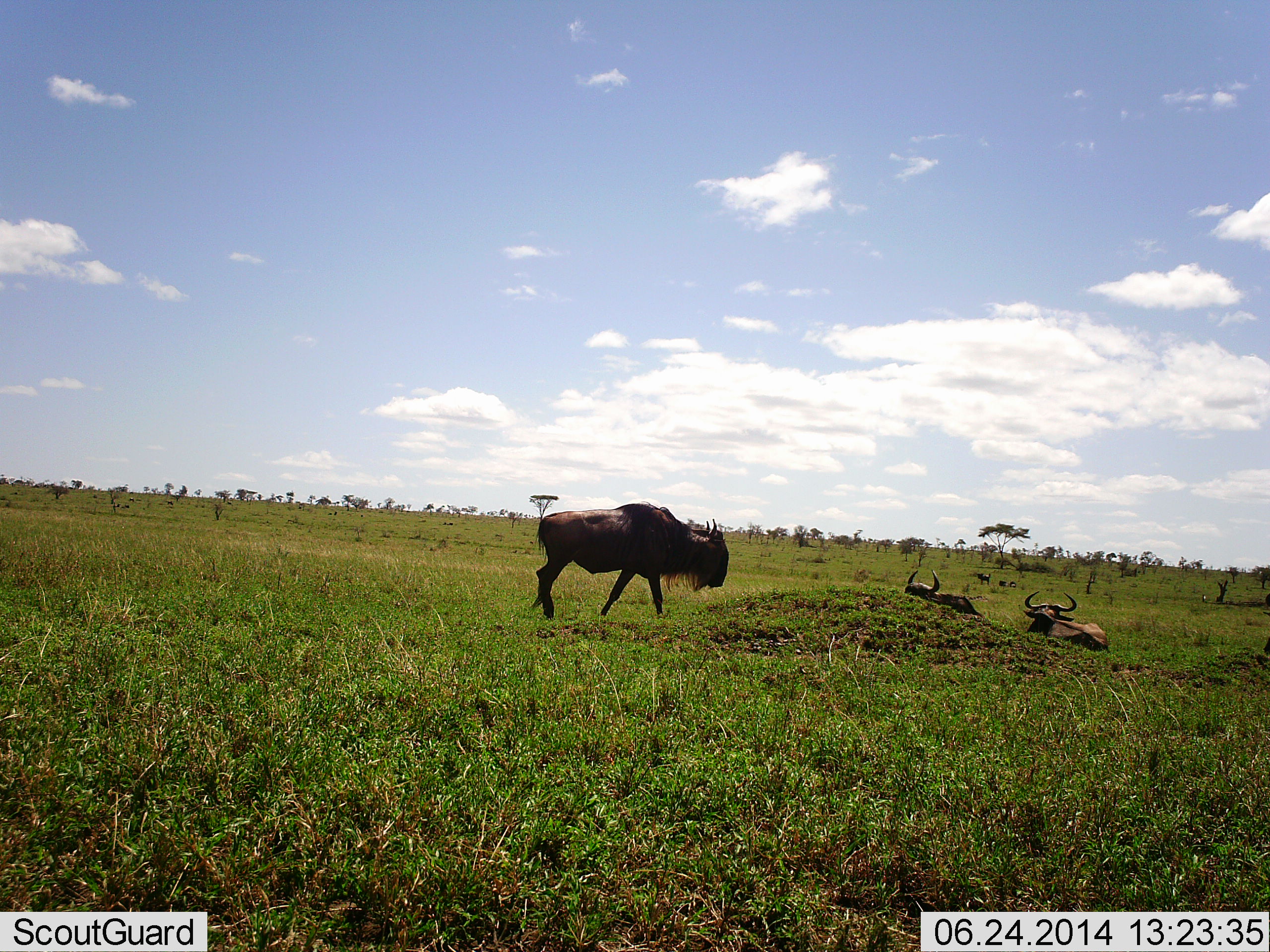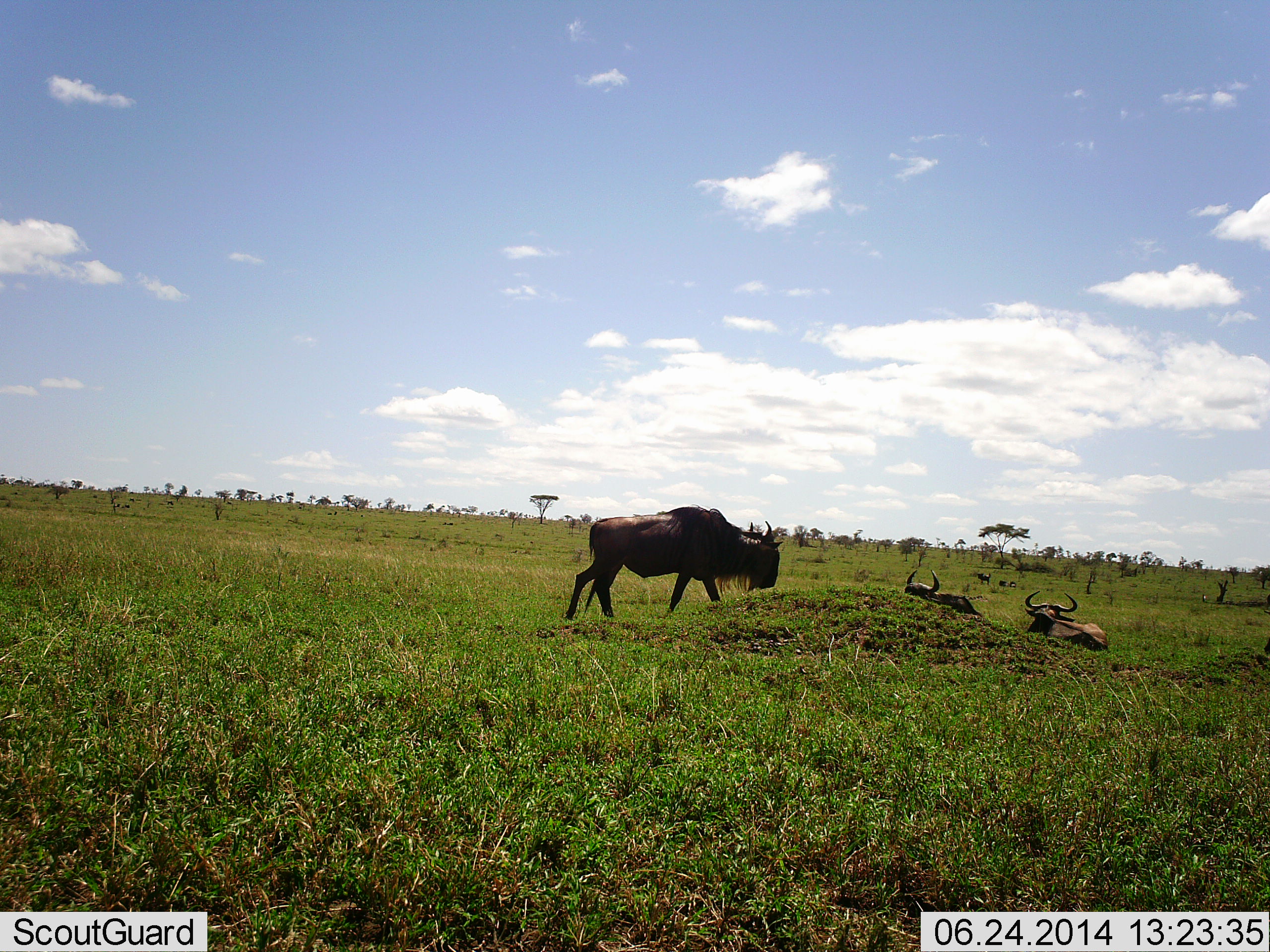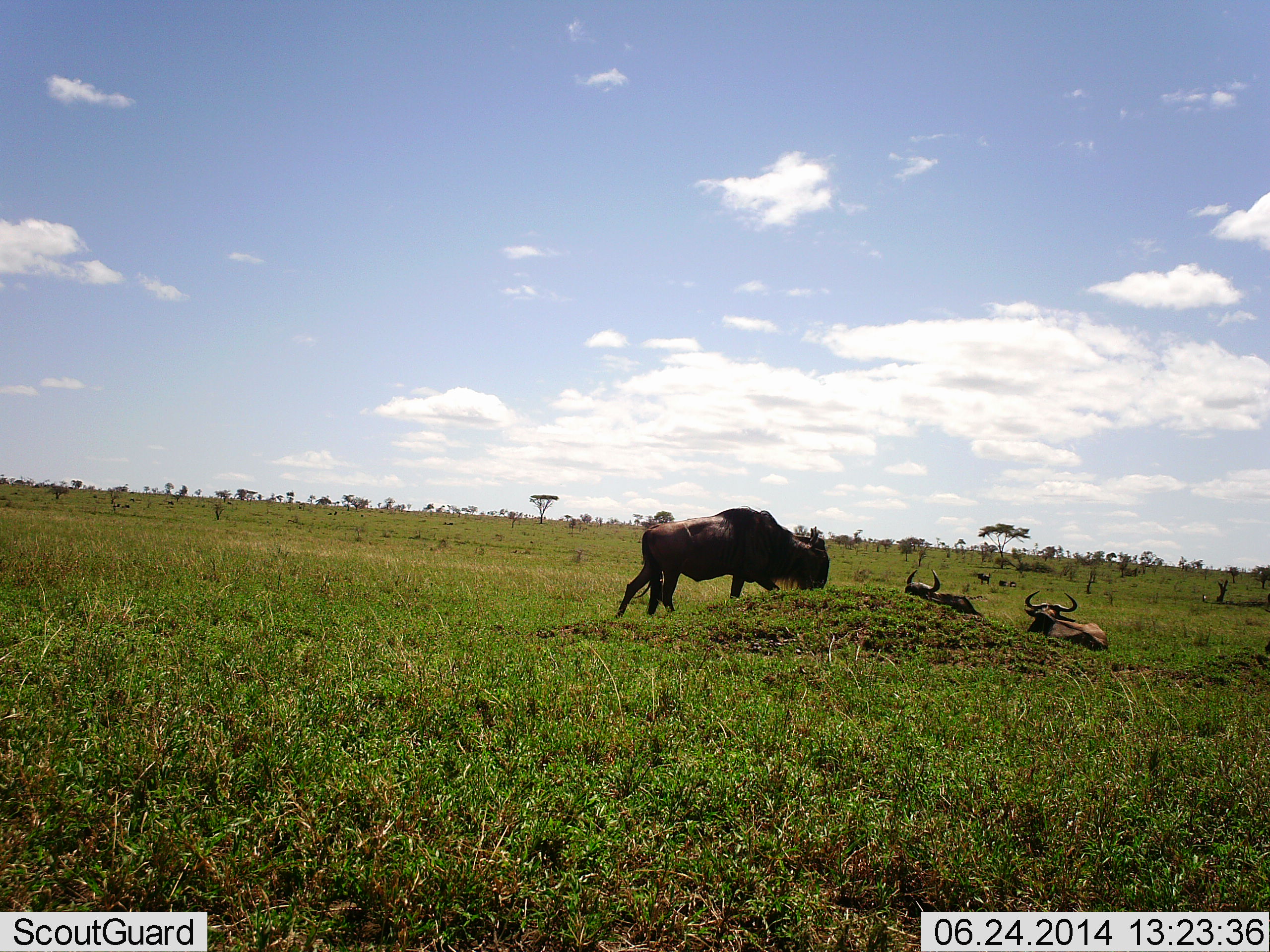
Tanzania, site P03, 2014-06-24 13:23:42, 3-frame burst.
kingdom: Animalia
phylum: Chordata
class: Mammalia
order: Artiodactyla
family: Bovidae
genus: Connochaetes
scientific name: Connochaetes taurinus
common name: blue wildebeest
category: wildebeest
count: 3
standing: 0%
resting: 100%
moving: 80%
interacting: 0%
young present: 0%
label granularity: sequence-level